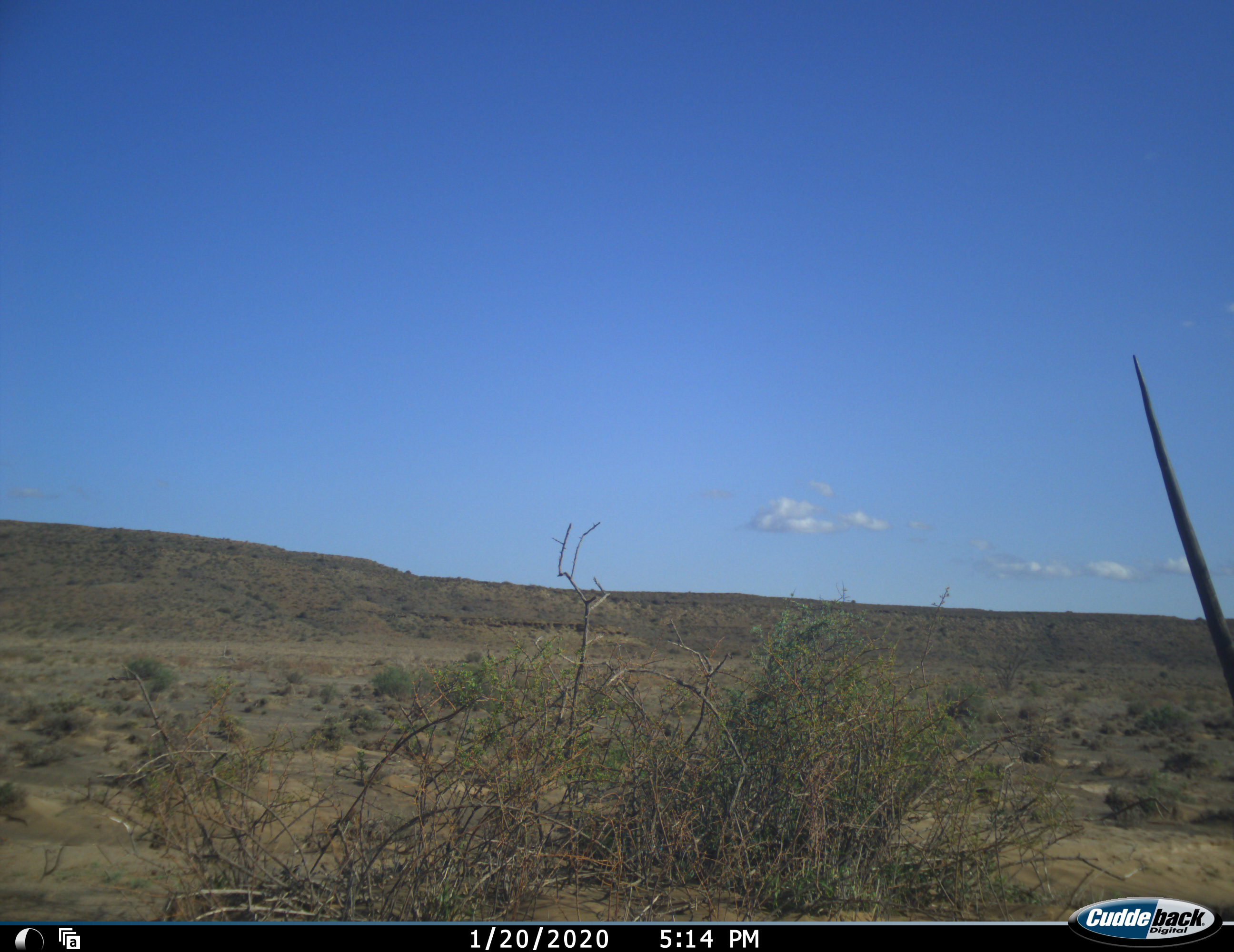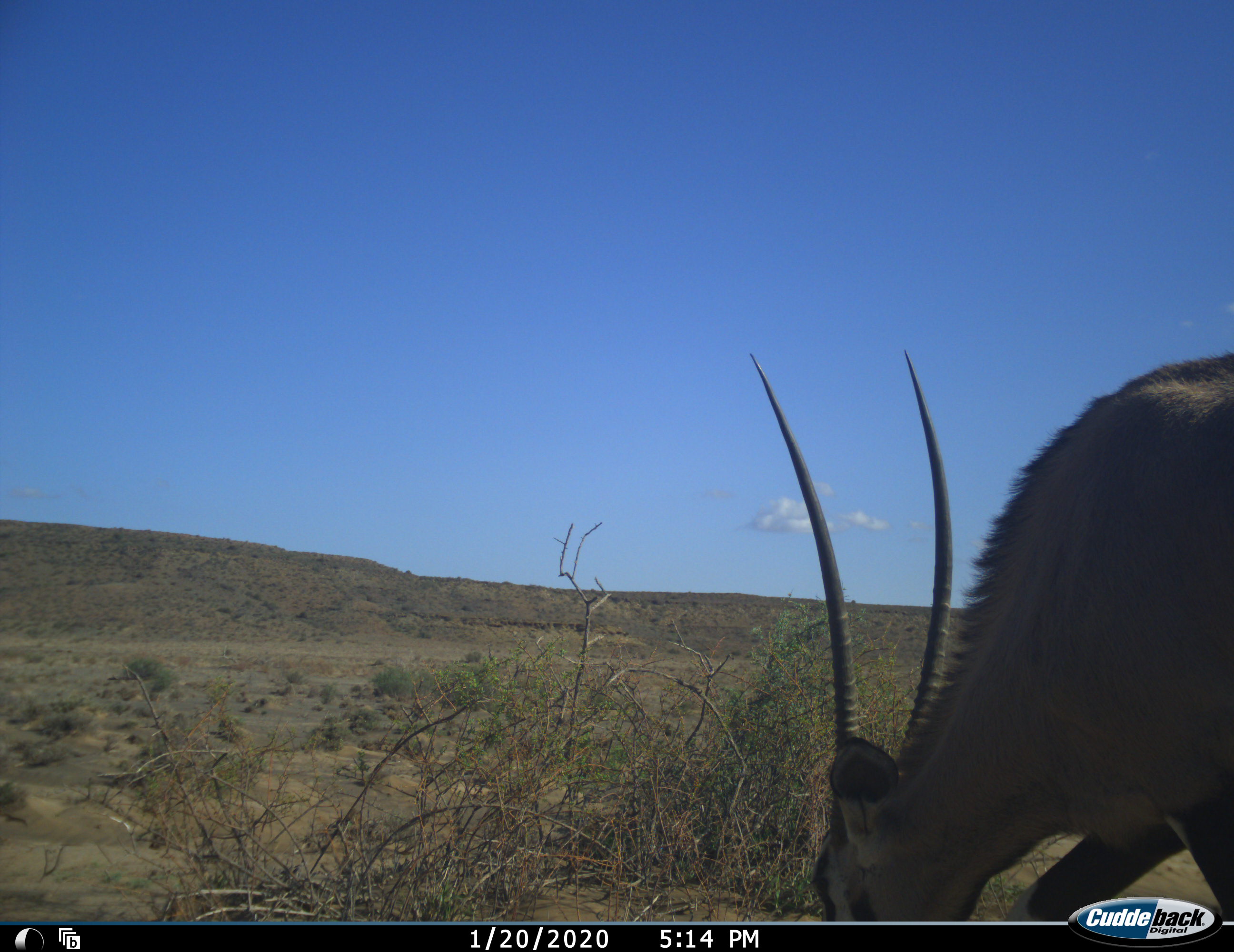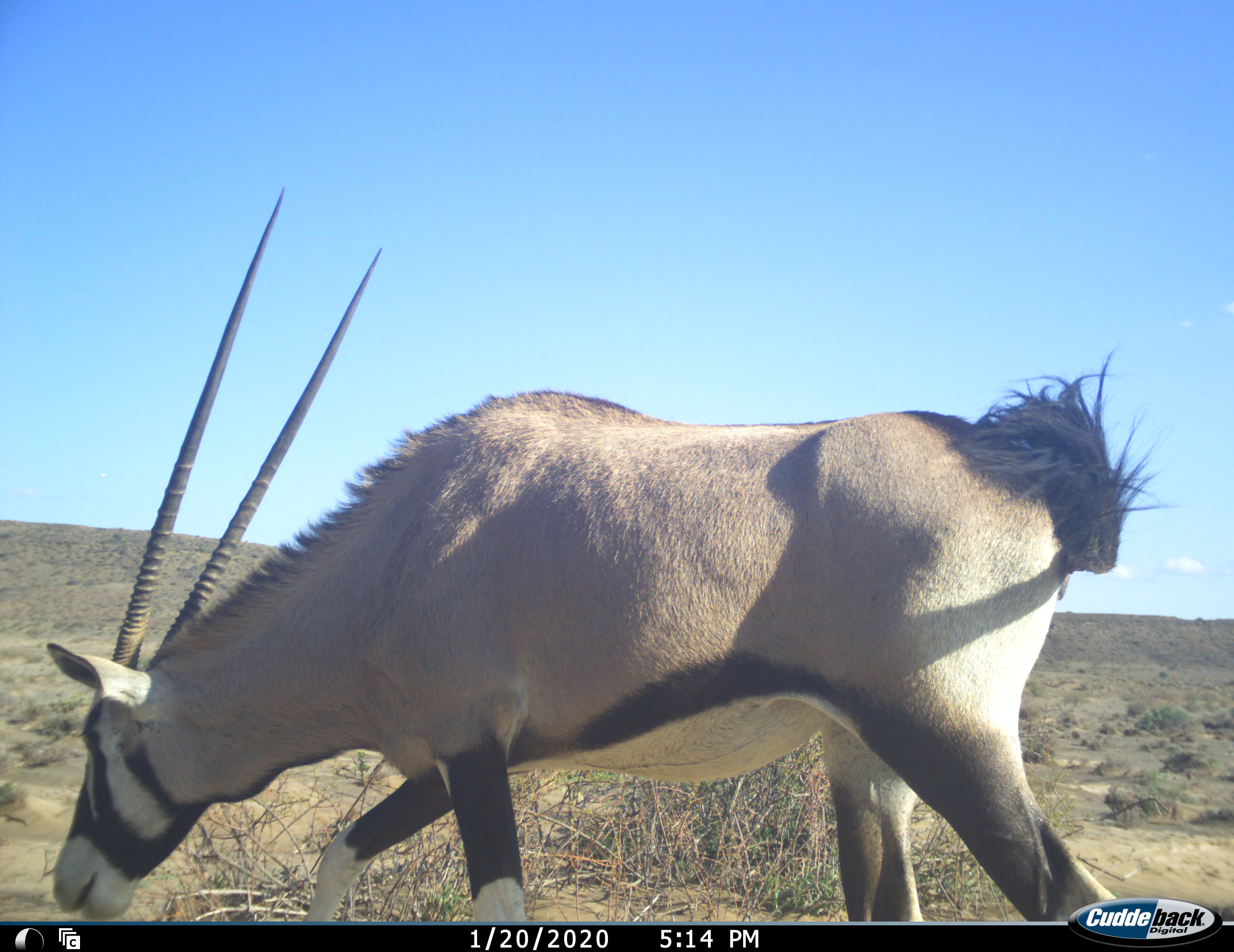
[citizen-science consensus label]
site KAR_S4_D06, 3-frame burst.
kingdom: Animalia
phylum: Chordata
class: Mammalia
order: Artiodactyla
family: Bovidae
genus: Oryx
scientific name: Oryx gazella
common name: gemsbok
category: oryx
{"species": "oryx (gemsbok) (Oryx gazella)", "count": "1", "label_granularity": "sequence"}